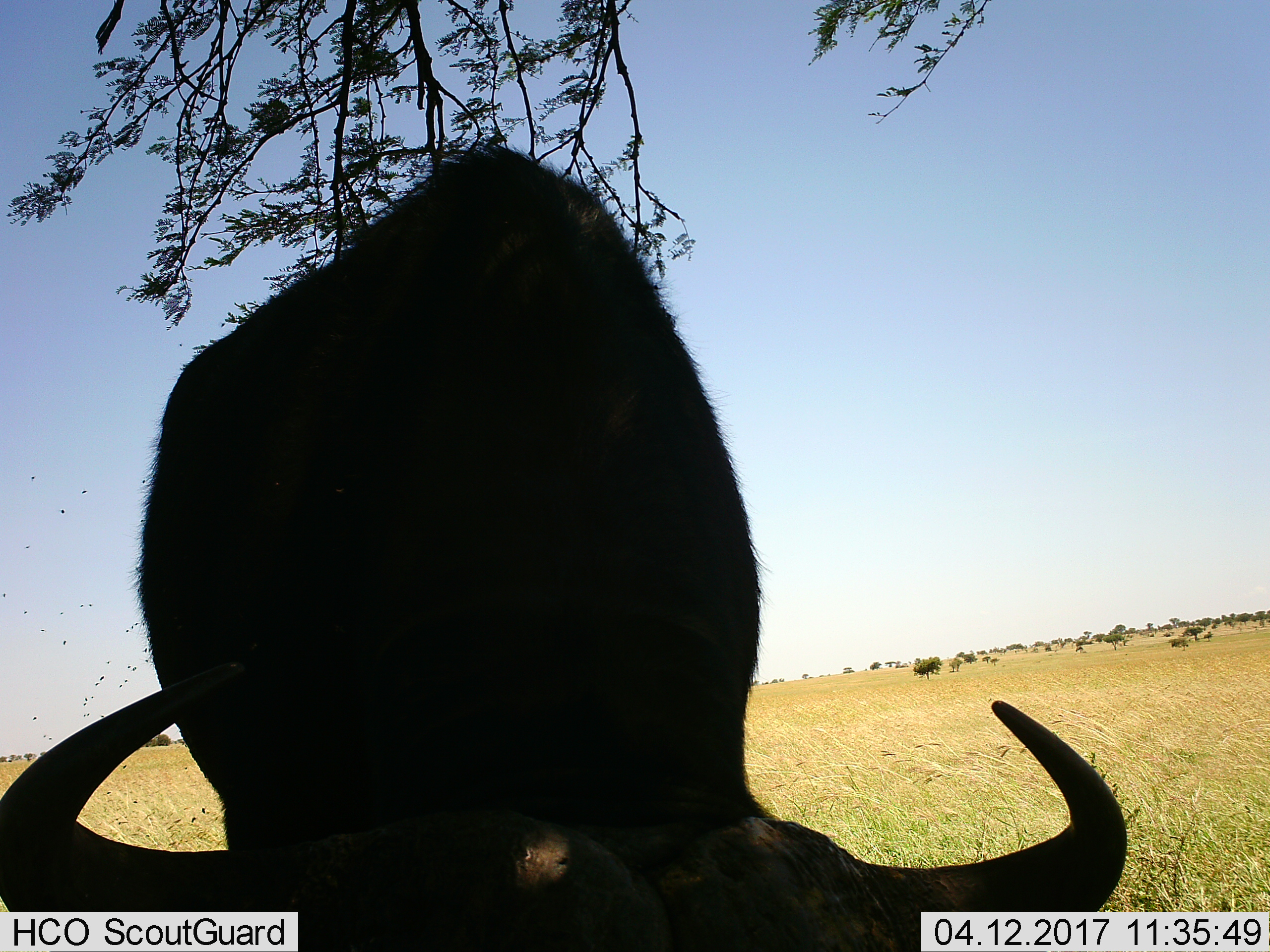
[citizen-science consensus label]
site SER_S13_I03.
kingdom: Animalia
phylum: Chordata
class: Mammalia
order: Artiodactyla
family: Bovidae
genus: Connochaetes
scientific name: Connochaetes taurinus taurinus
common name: blue wildebeest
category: wildebeestblue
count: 1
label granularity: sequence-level